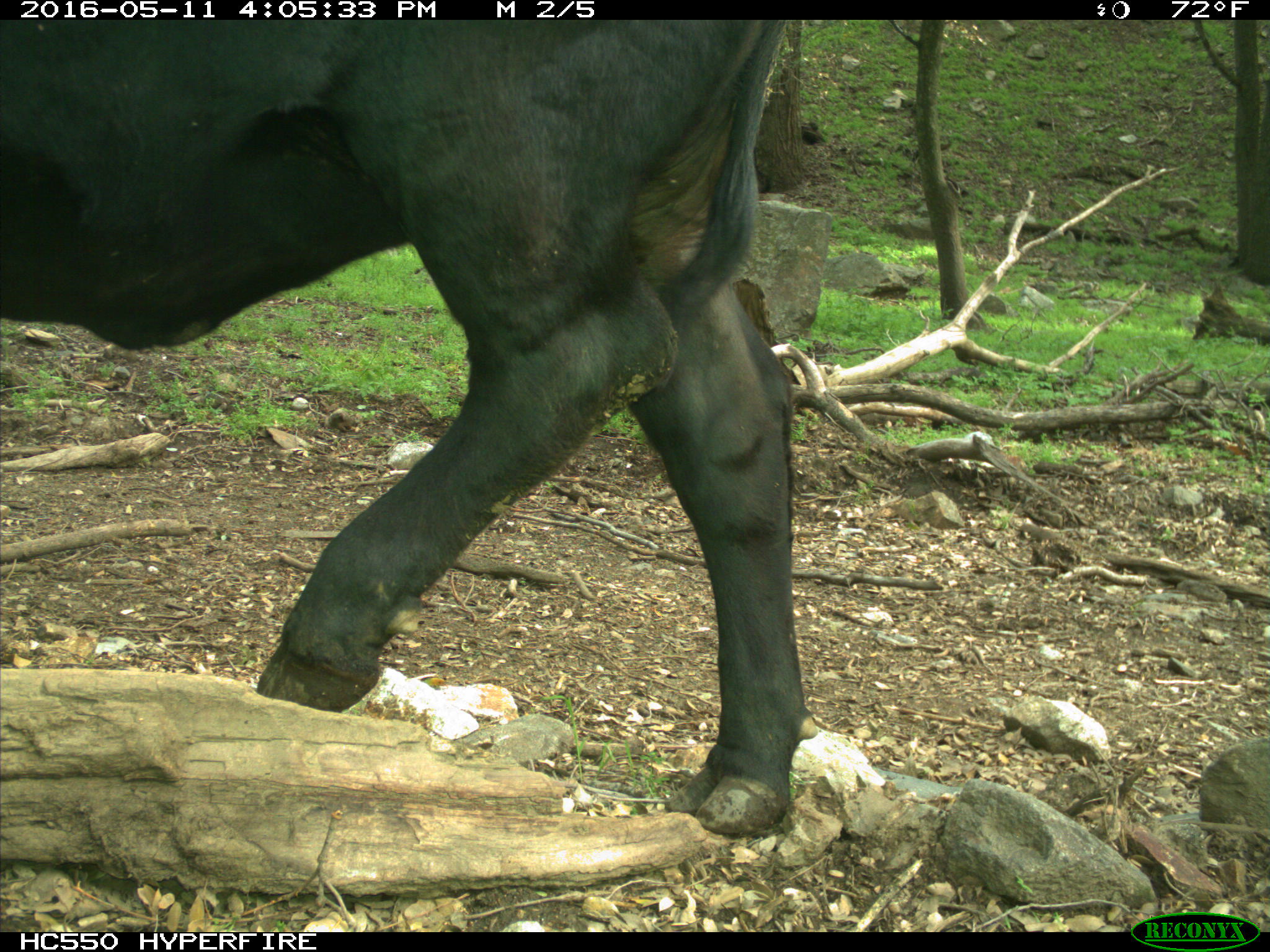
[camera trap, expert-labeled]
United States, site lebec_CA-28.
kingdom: Animalia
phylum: Chordata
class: Mammalia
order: Artiodactyla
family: Bovidae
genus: Bos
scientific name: Bos taurus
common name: domestic cow